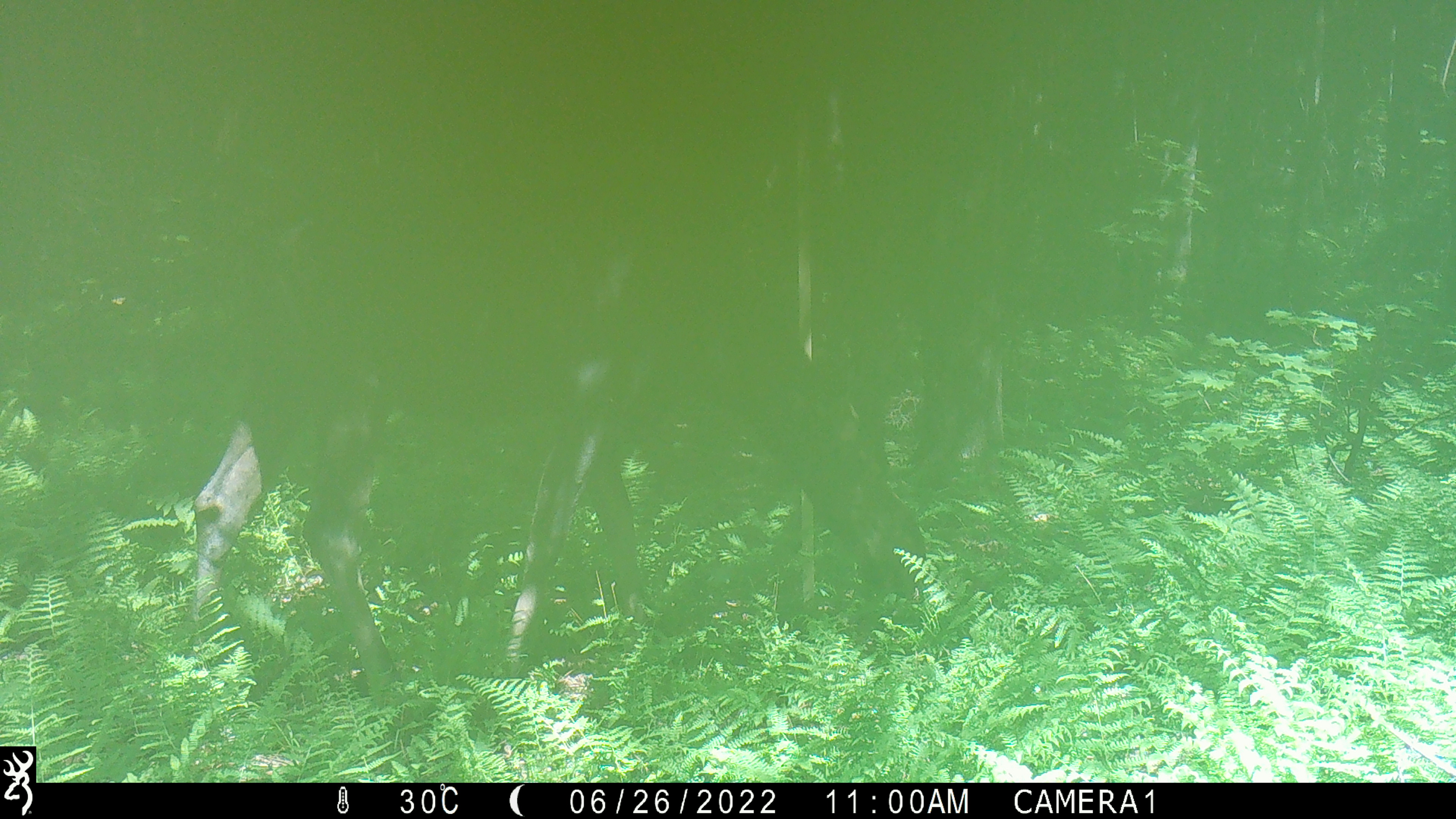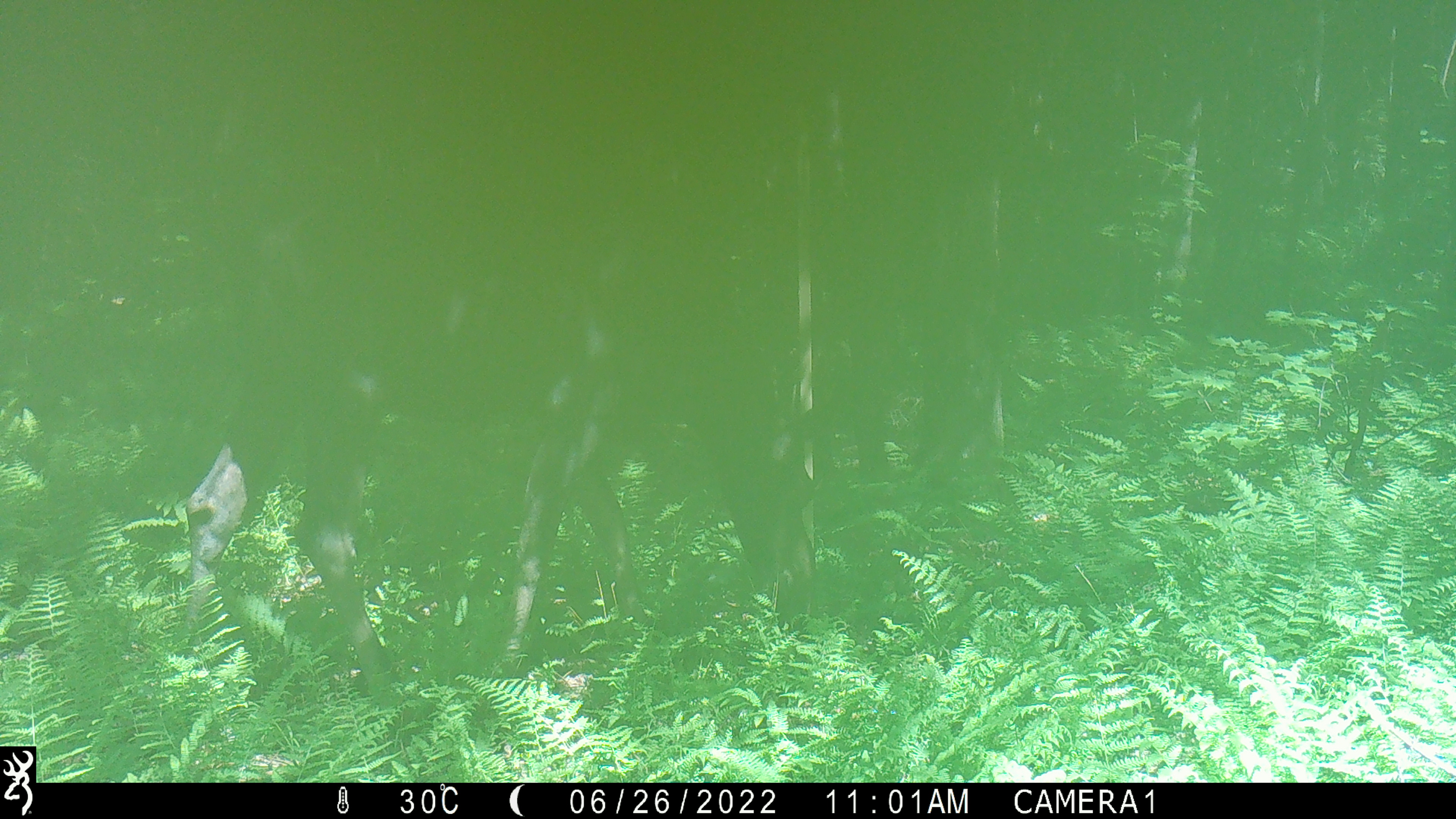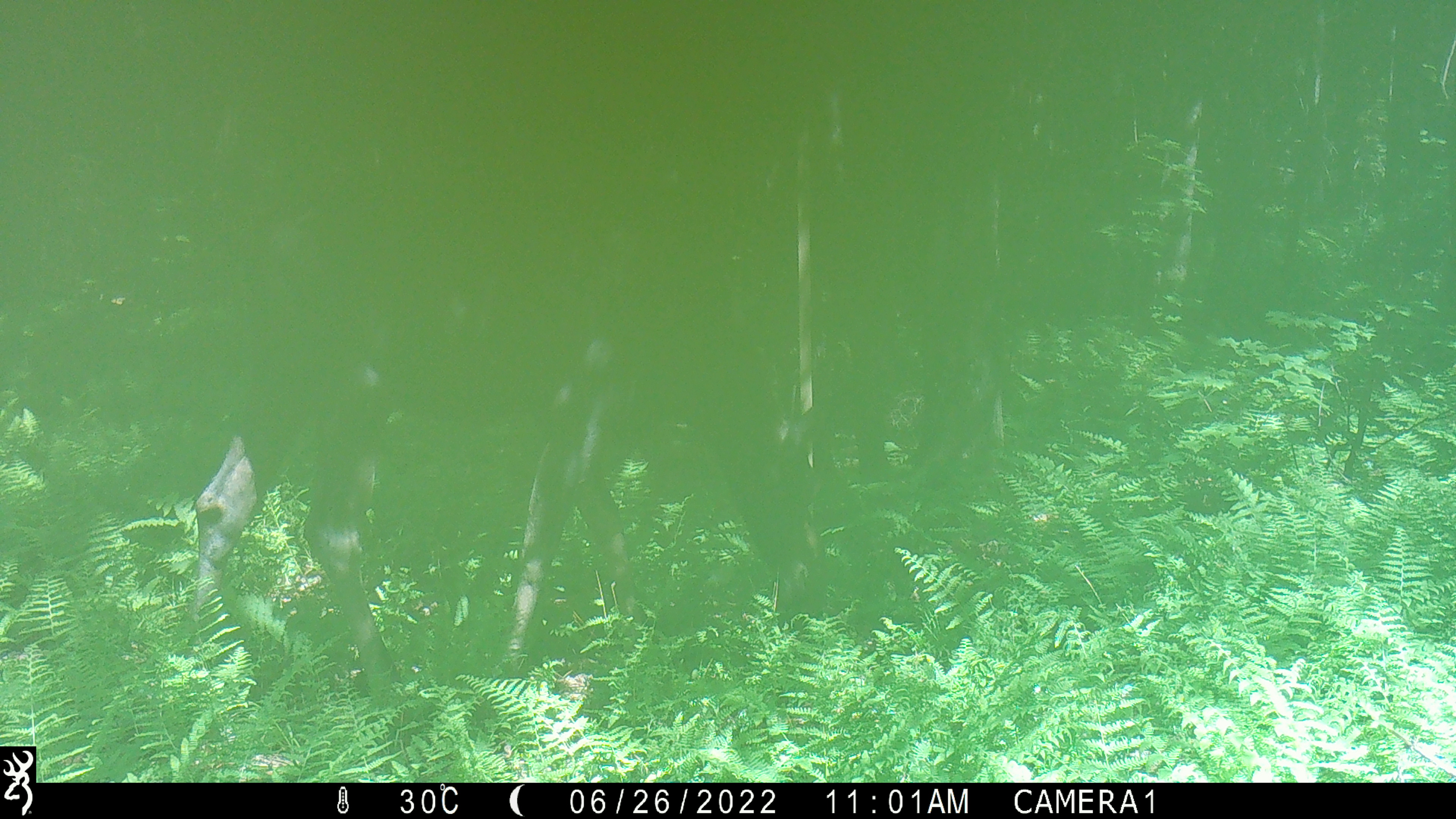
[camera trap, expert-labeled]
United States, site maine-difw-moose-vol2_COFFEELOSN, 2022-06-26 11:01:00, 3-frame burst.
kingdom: Animalia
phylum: Chordata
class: Mammalia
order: Artiodactyla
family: Cervidae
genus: Alces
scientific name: Alces alces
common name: moose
Moose (Alces alces).